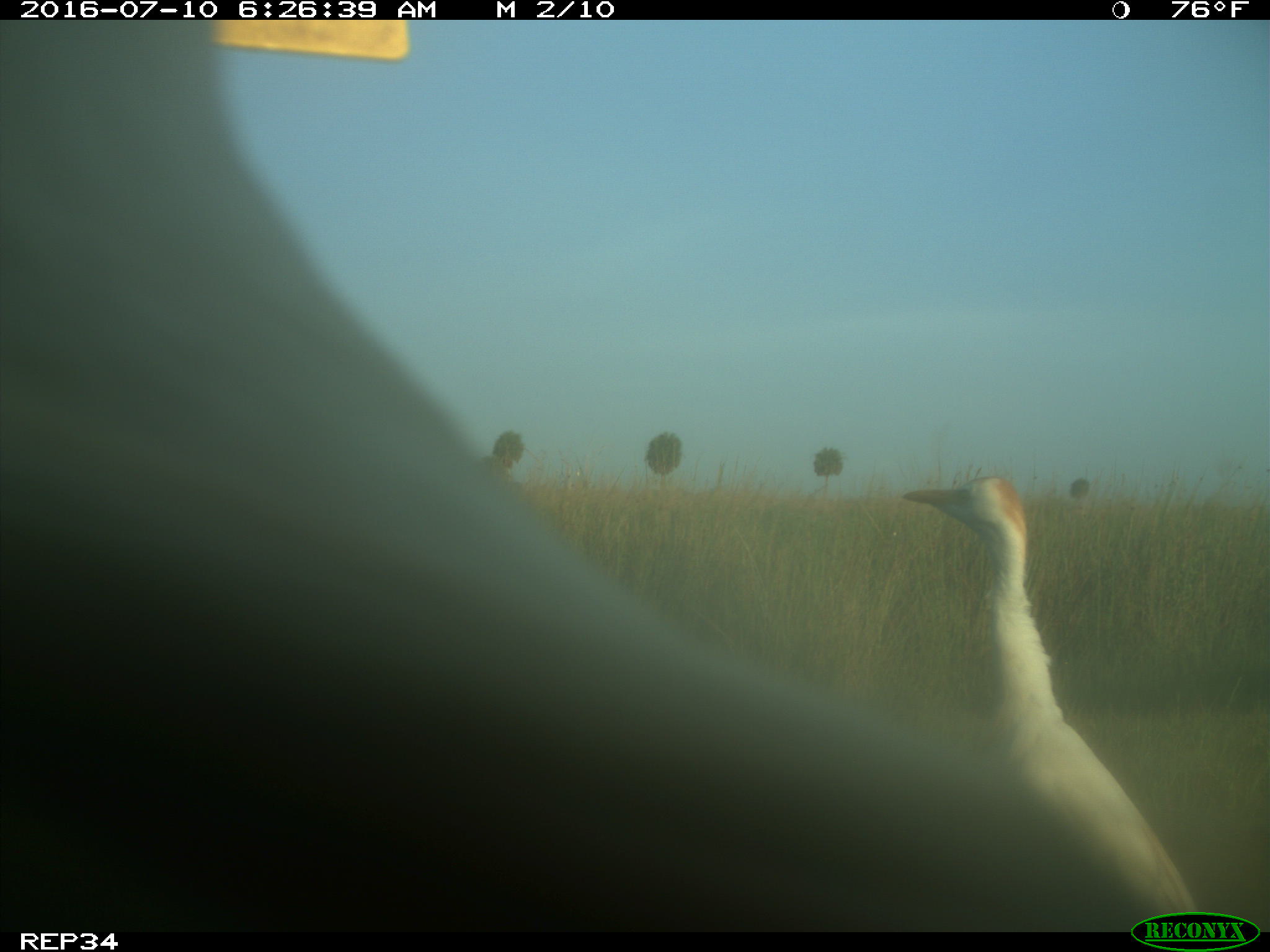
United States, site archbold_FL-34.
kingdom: Animalia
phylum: Chordata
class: Mammalia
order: Artiodactyla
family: Bovidae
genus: Bos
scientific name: Bos taurus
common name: domestic cow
Bos taurus (domestic cow).